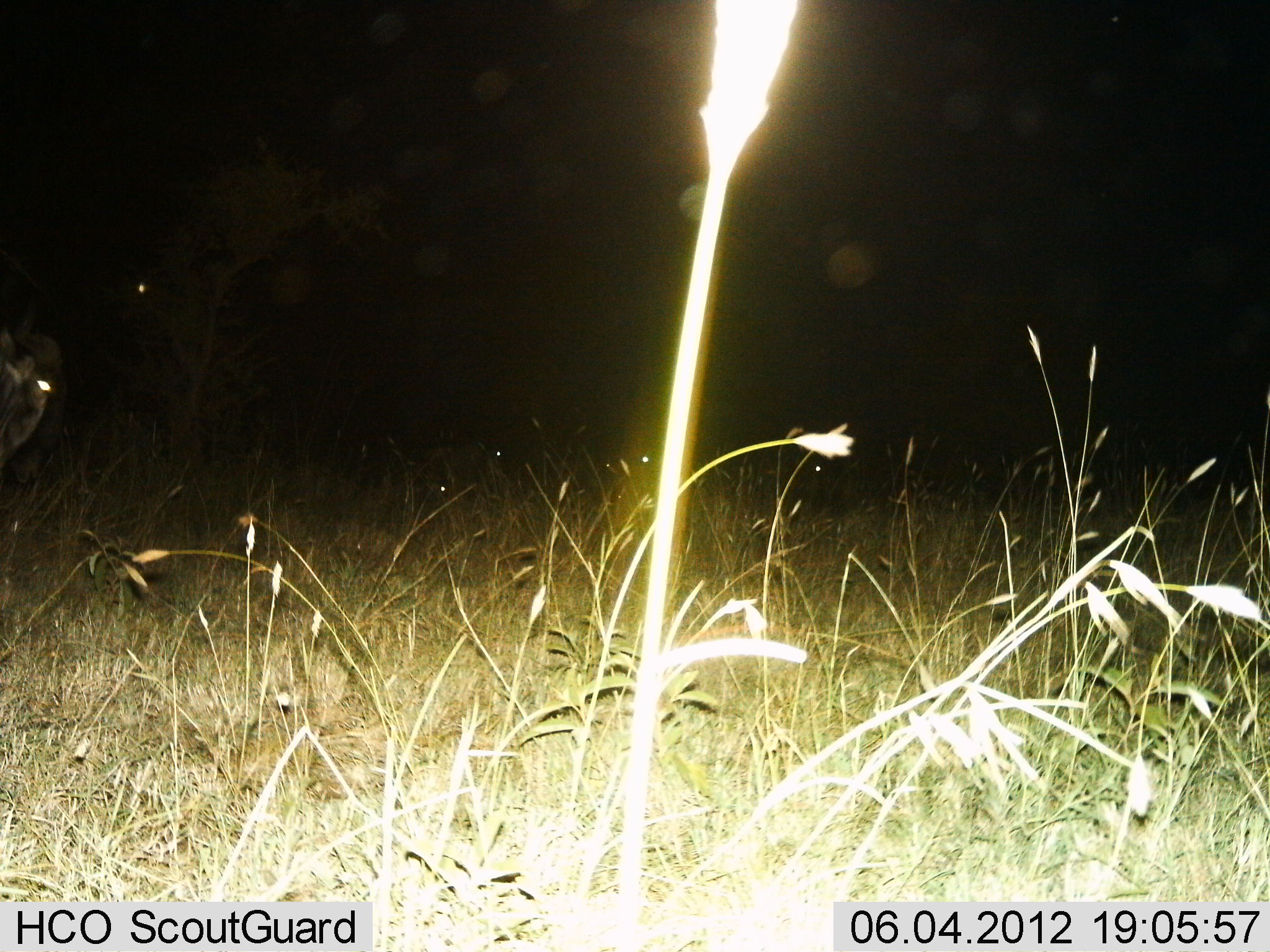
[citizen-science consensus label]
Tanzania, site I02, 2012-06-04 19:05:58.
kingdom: Animalia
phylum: Chordata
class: Mammalia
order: Artiodactyla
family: Bovidae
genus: Connochaetes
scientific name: Connochaetes taurinus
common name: blue wildebeest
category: wildebeest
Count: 1.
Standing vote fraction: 60%.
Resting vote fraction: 10%.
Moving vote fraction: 50%.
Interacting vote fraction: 0%.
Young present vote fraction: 0%.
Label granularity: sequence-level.